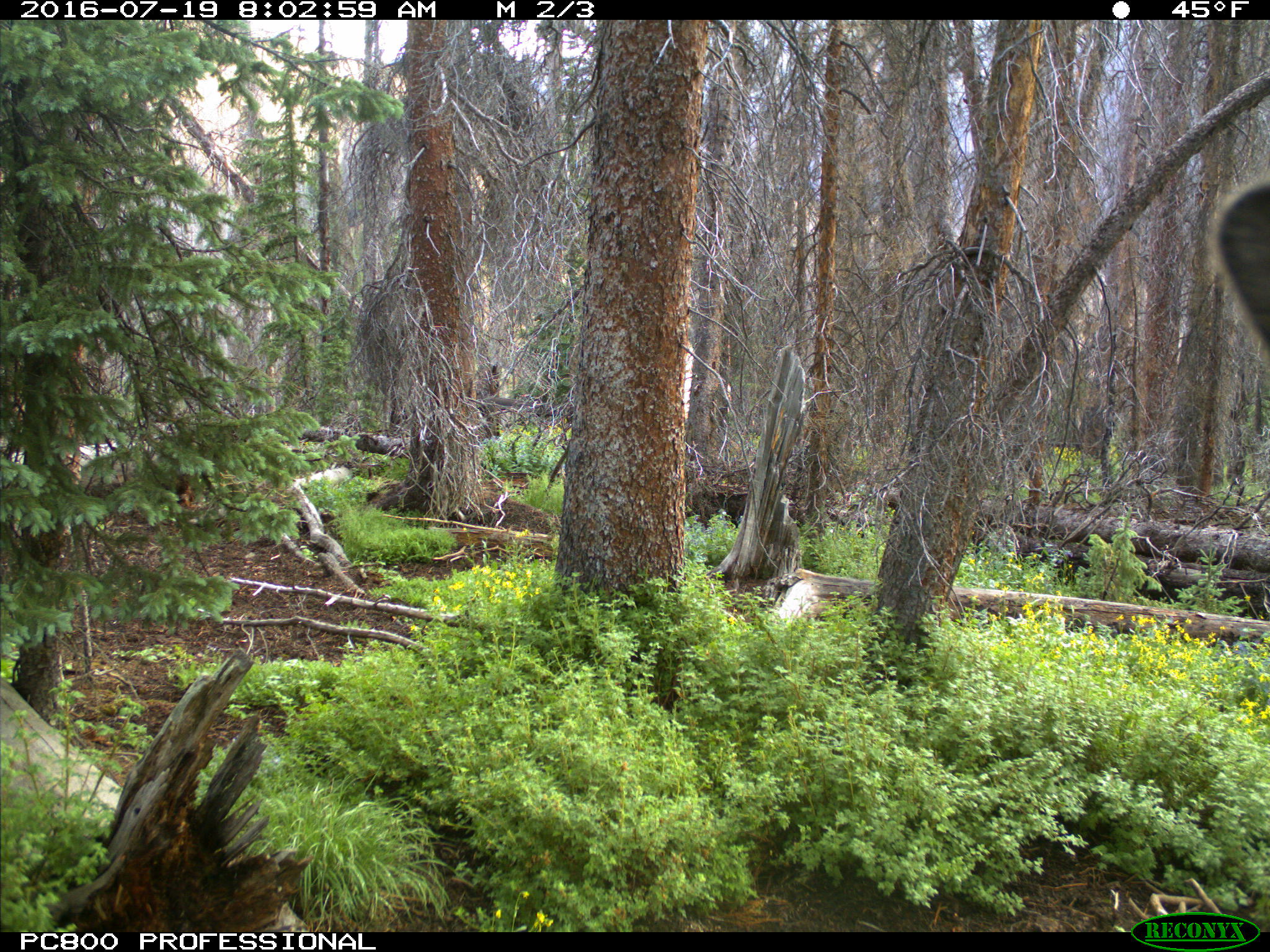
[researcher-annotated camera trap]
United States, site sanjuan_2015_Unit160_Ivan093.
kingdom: Animalia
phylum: Chordata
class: Mammalia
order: Artiodactyla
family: Cervidae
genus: Cervus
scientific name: Cervus elaphus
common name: red deer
Cervus elaphus (red deer).